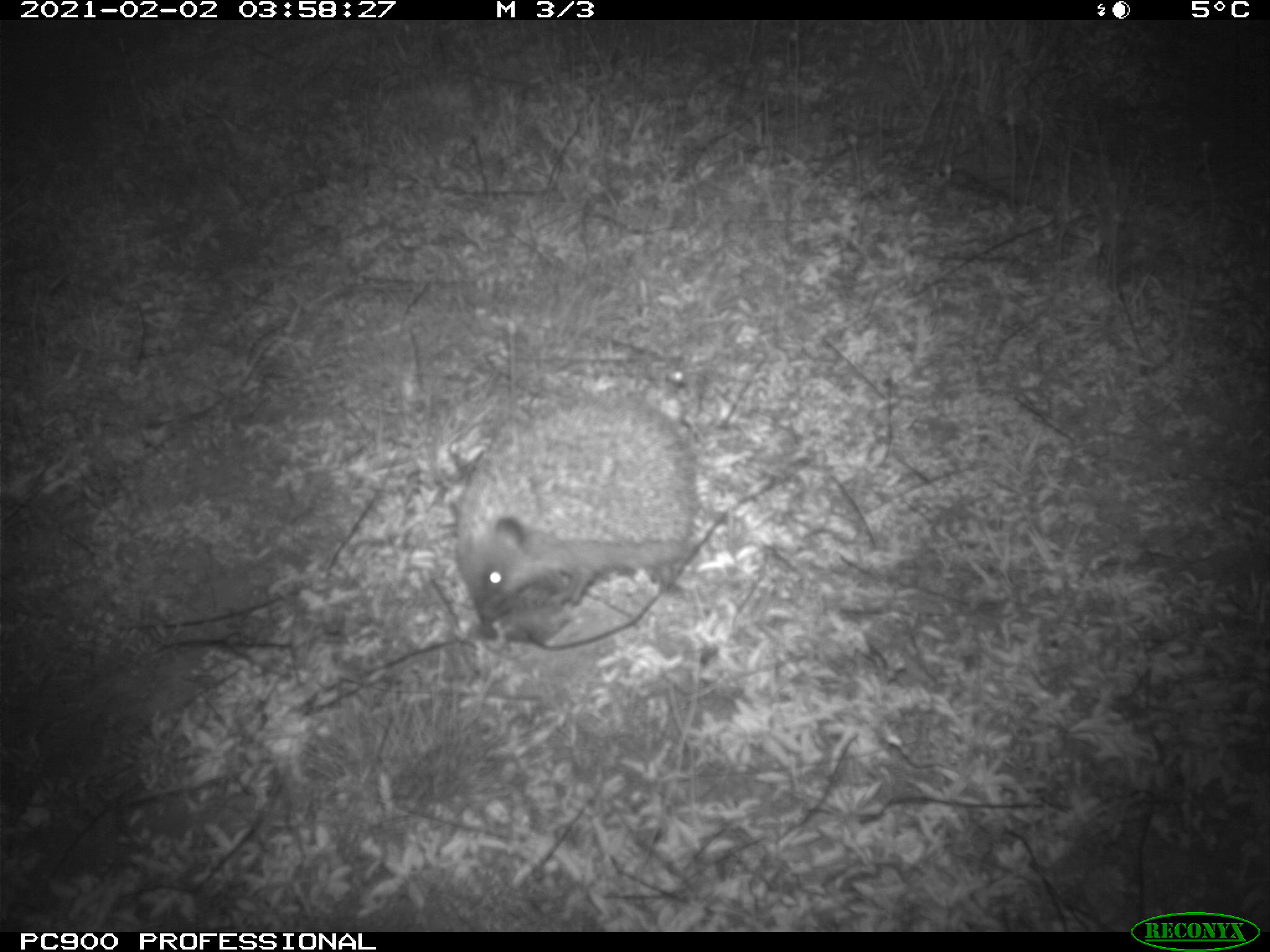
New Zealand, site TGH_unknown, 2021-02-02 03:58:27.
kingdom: Animalia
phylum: Chordata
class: Mammalia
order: Eulipotyphla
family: Erinaceidae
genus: Erinaceus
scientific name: Erinaceus europaeus europaeus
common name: european hedgehog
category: hedgehog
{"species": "hedgehog (european hedgehog) (Erinaceus europaeus europaeus)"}